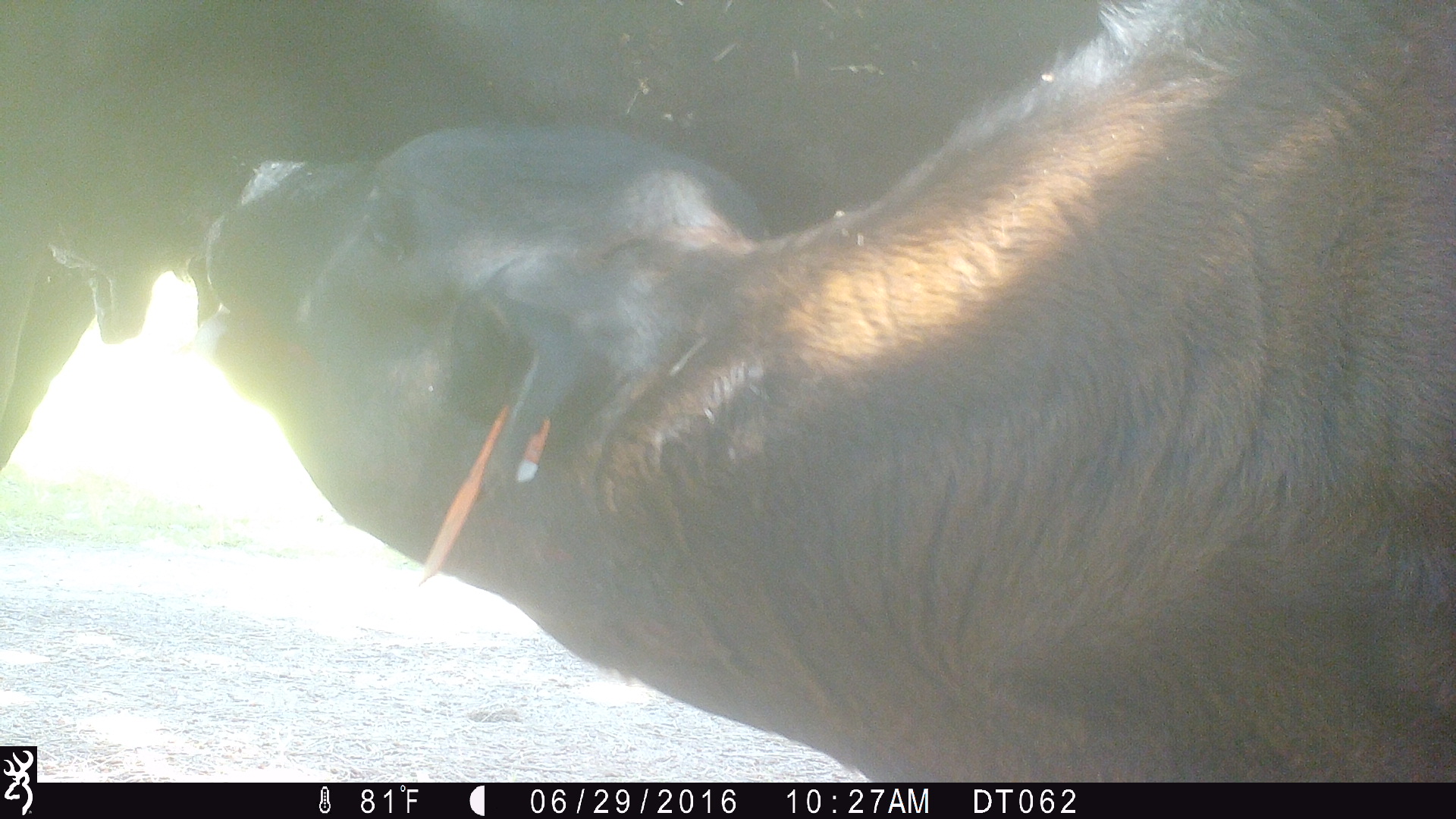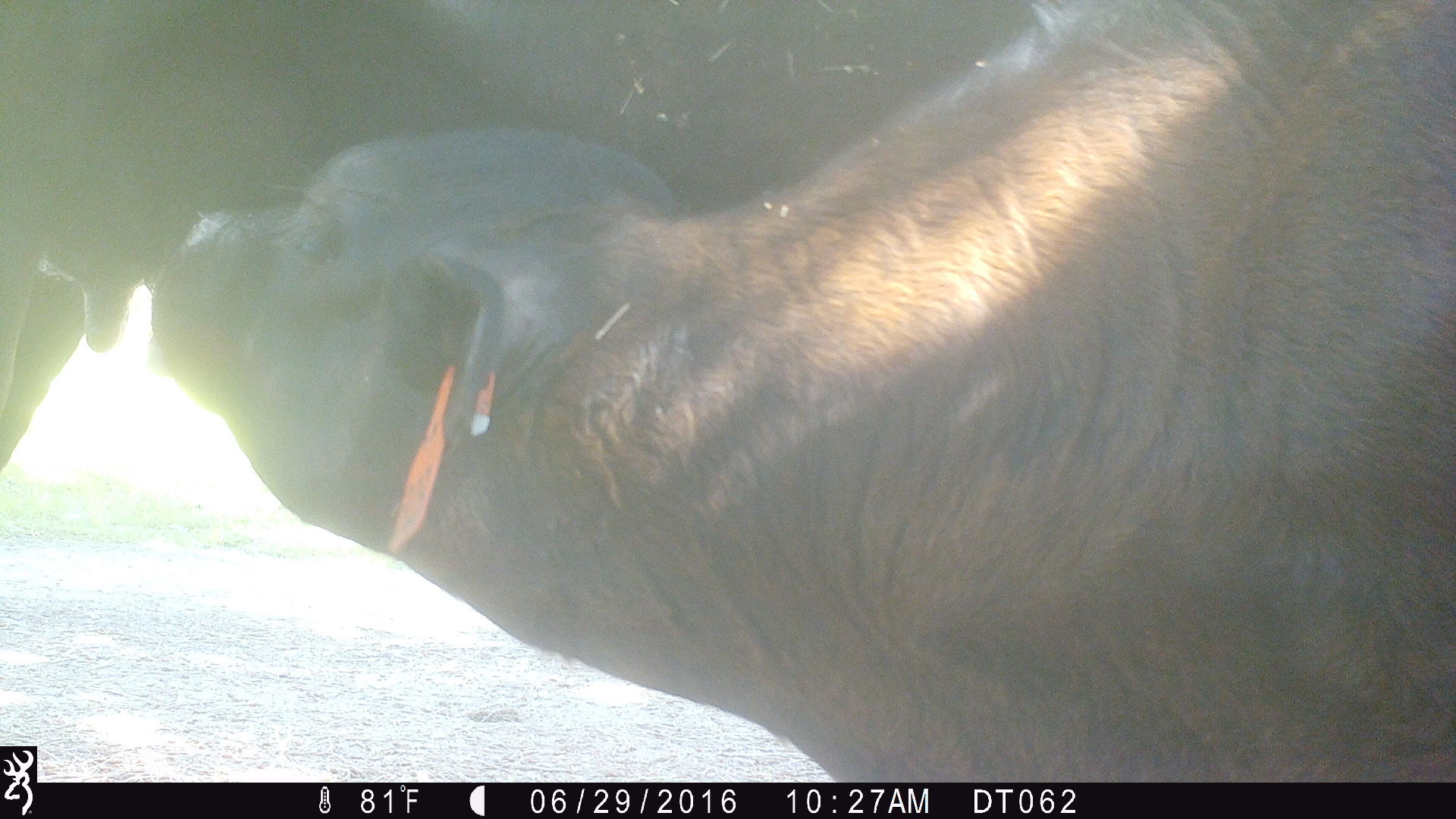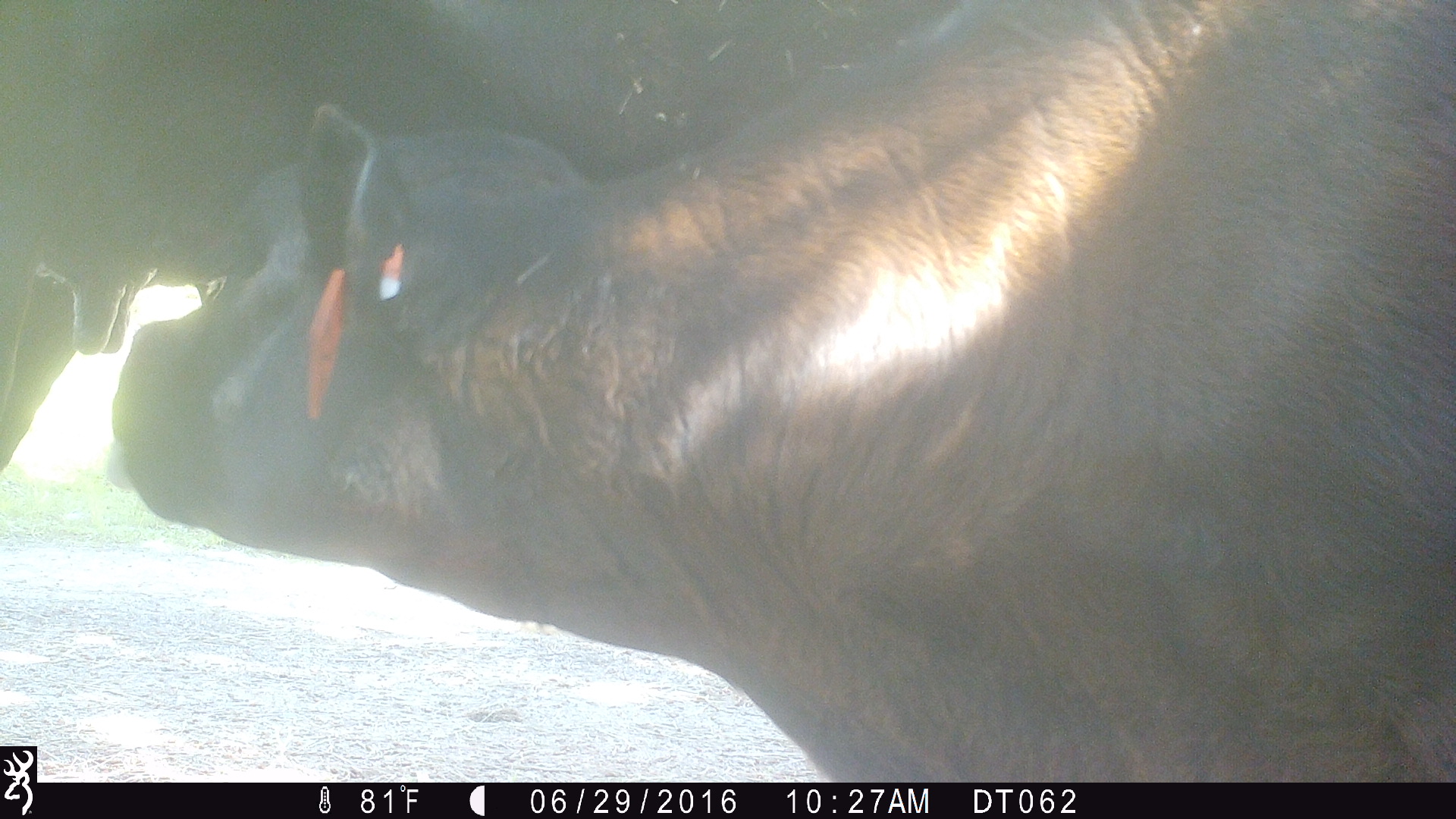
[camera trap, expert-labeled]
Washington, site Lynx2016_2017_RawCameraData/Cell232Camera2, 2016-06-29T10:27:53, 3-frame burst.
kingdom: Animalia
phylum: Chordata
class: Mammalia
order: Artiodactyla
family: Bovidae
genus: Bos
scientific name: Bos taurus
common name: domestic cattle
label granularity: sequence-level